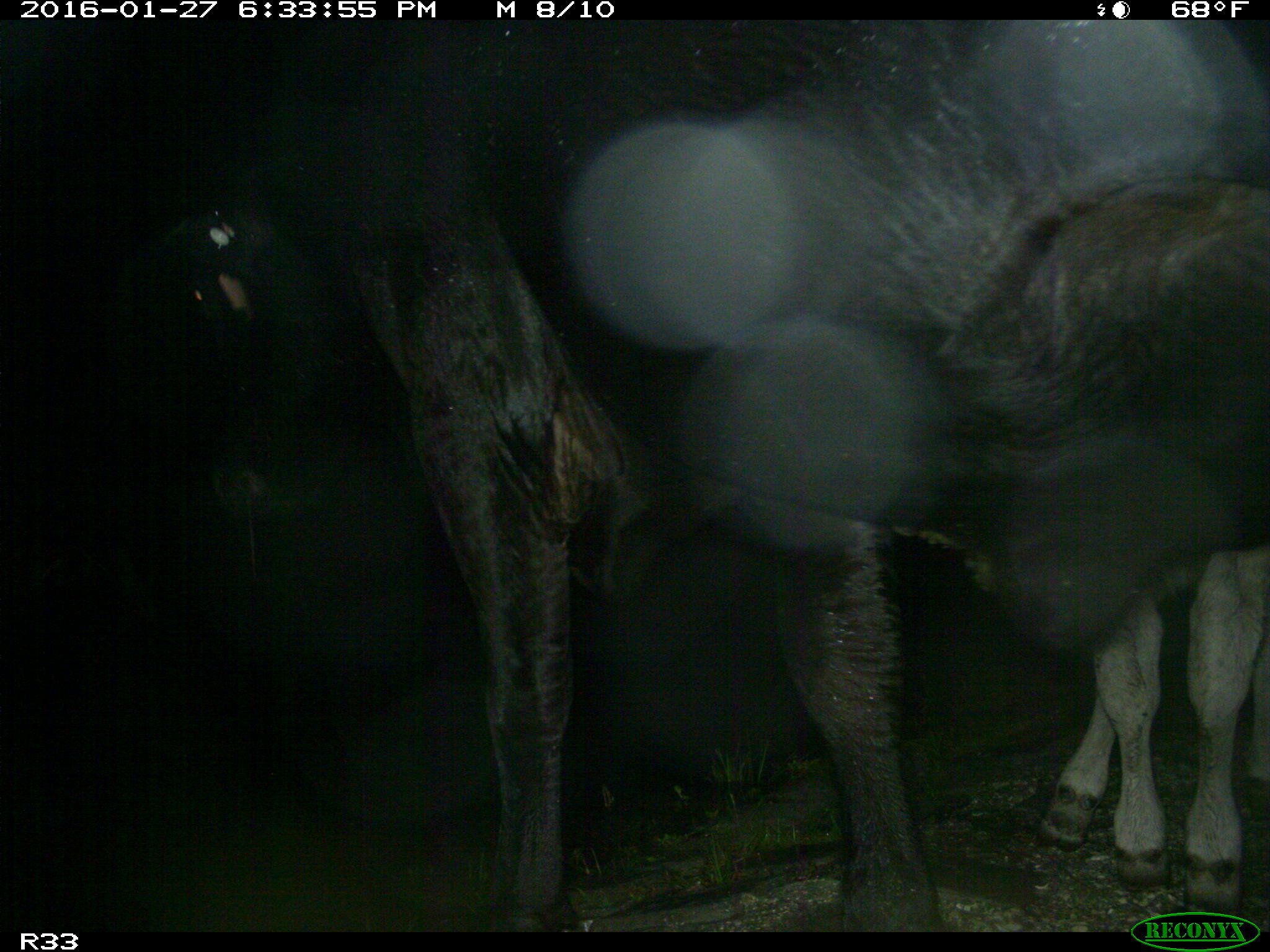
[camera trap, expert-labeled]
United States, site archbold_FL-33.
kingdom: Animalia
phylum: Chordata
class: Mammalia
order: Artiodactyla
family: Bovidae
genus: Bos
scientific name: Bos taurus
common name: domestic cow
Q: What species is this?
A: Bos taurus (domestic cow).